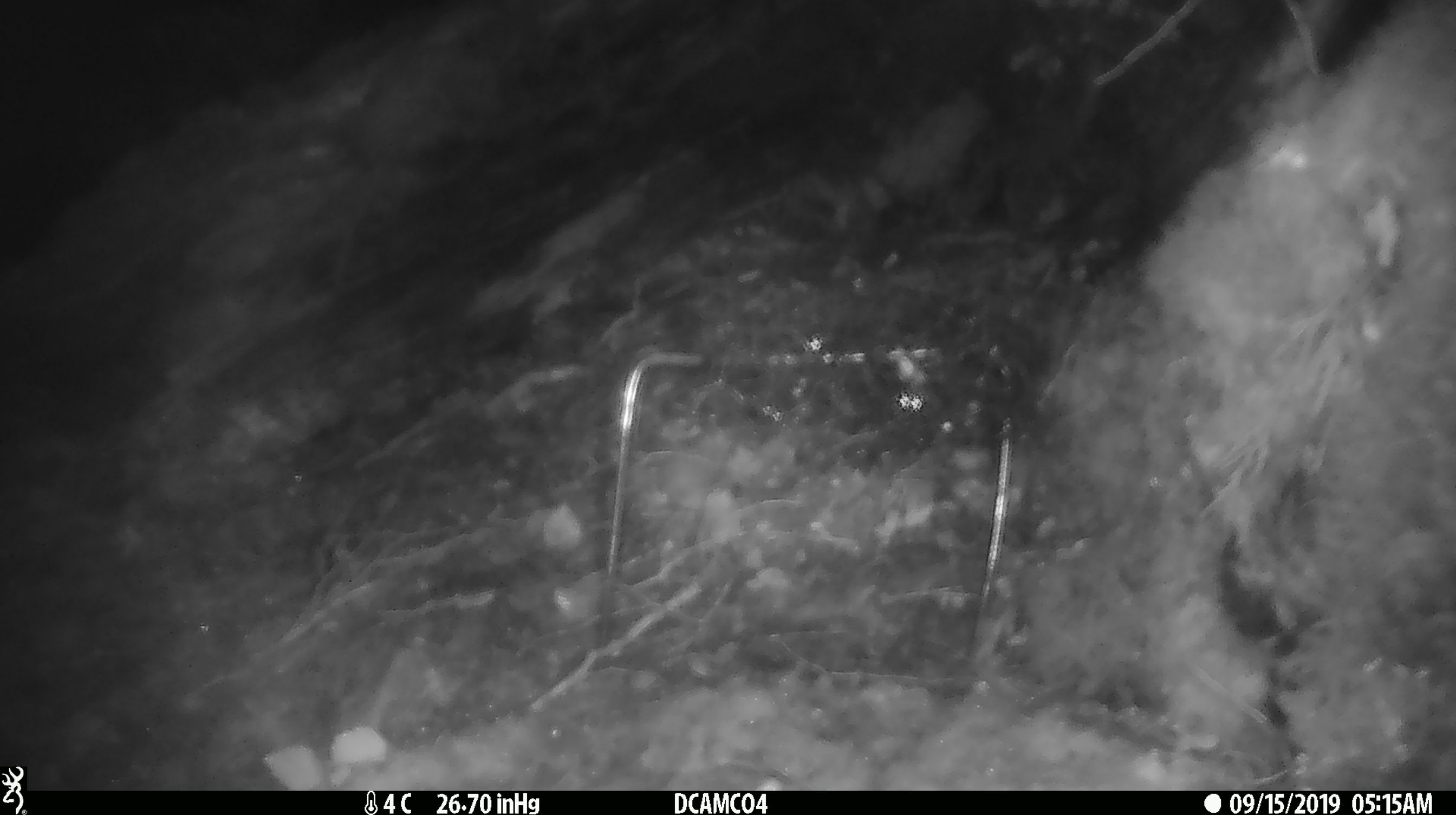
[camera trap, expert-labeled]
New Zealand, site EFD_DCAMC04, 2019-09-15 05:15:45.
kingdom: Animalia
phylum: Chordata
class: Mammalia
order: Rodentia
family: Muridae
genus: Mus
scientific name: Mus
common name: mouse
Mouse (Mus).